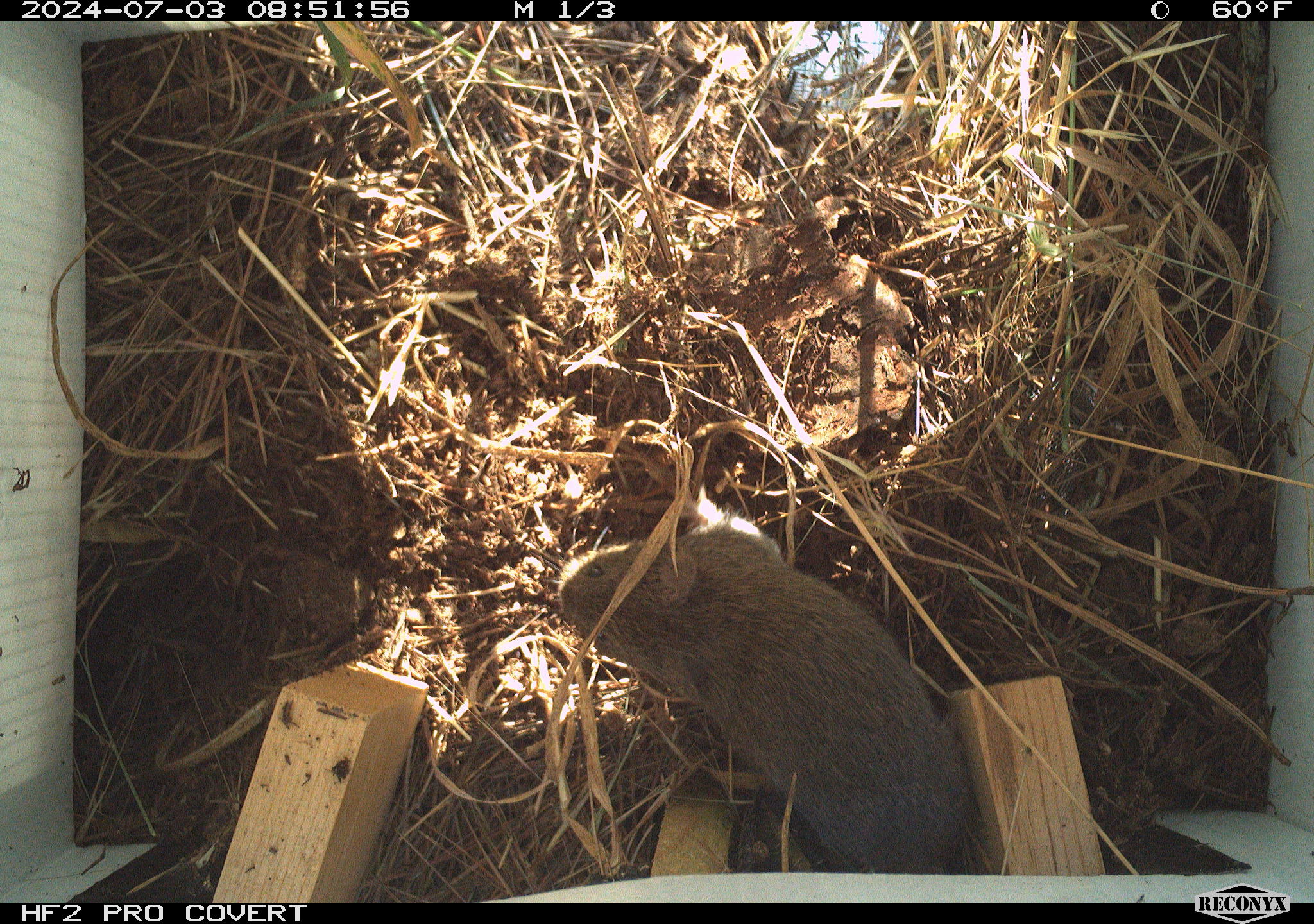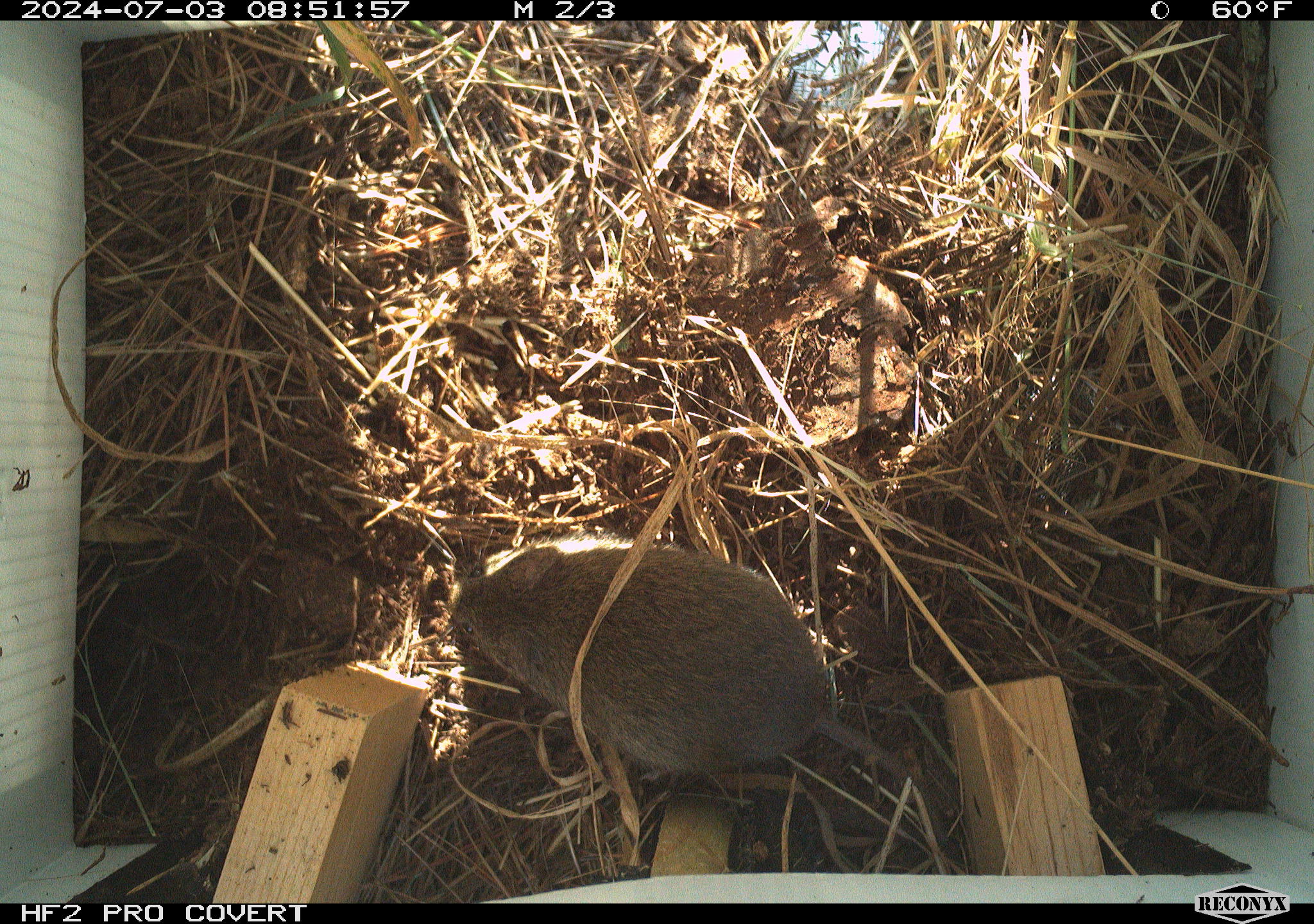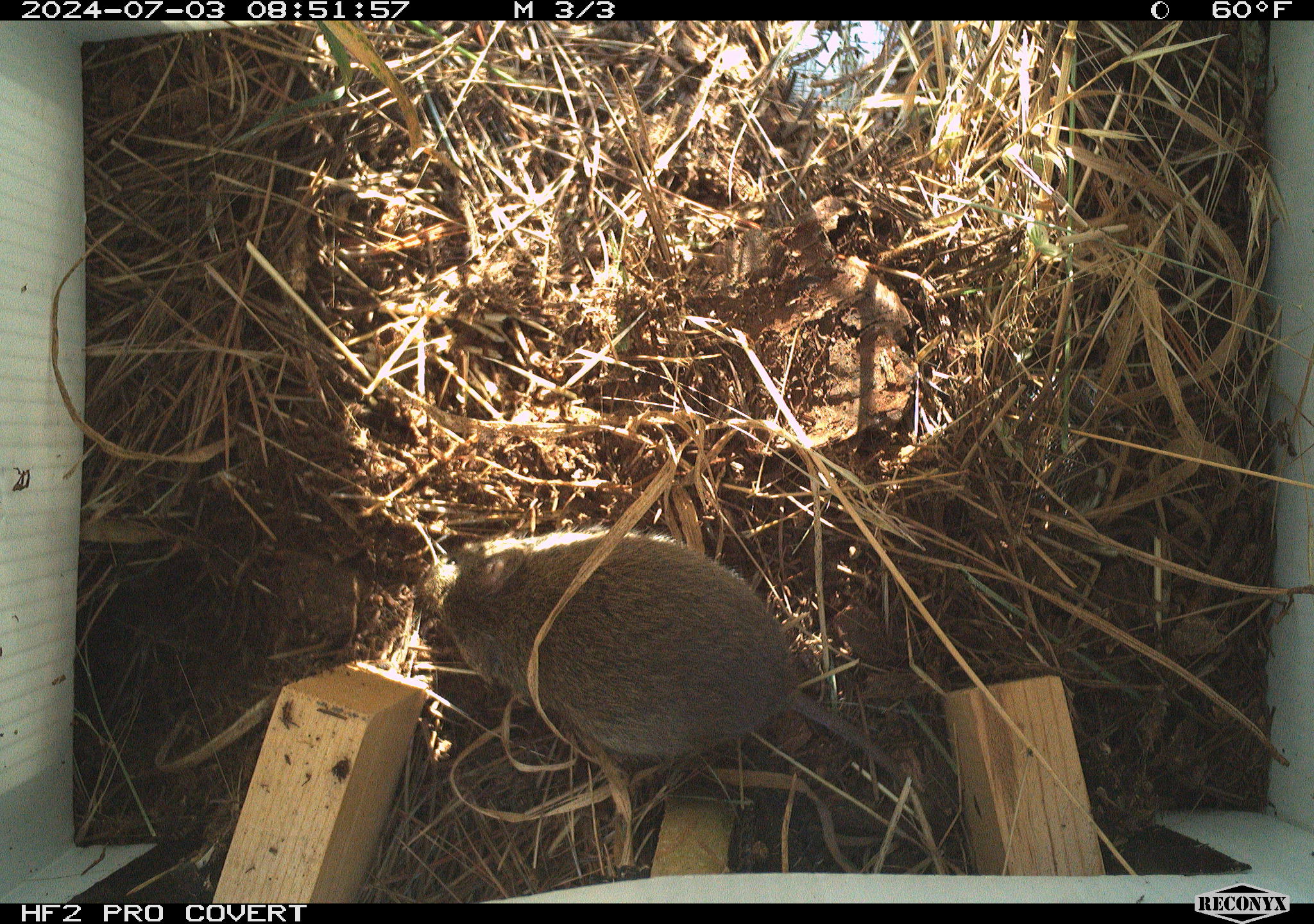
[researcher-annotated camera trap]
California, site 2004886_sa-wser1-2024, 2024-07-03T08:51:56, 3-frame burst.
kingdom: Animalia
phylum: Chordata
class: Mammalia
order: Rodentia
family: Cricetidae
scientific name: Arvicolinae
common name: voles, lemmings, and muskrats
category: arvicolinae subfamily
Arvicolinae subfamily (voles, lemmings, and muskrats) (Arvicolinae).